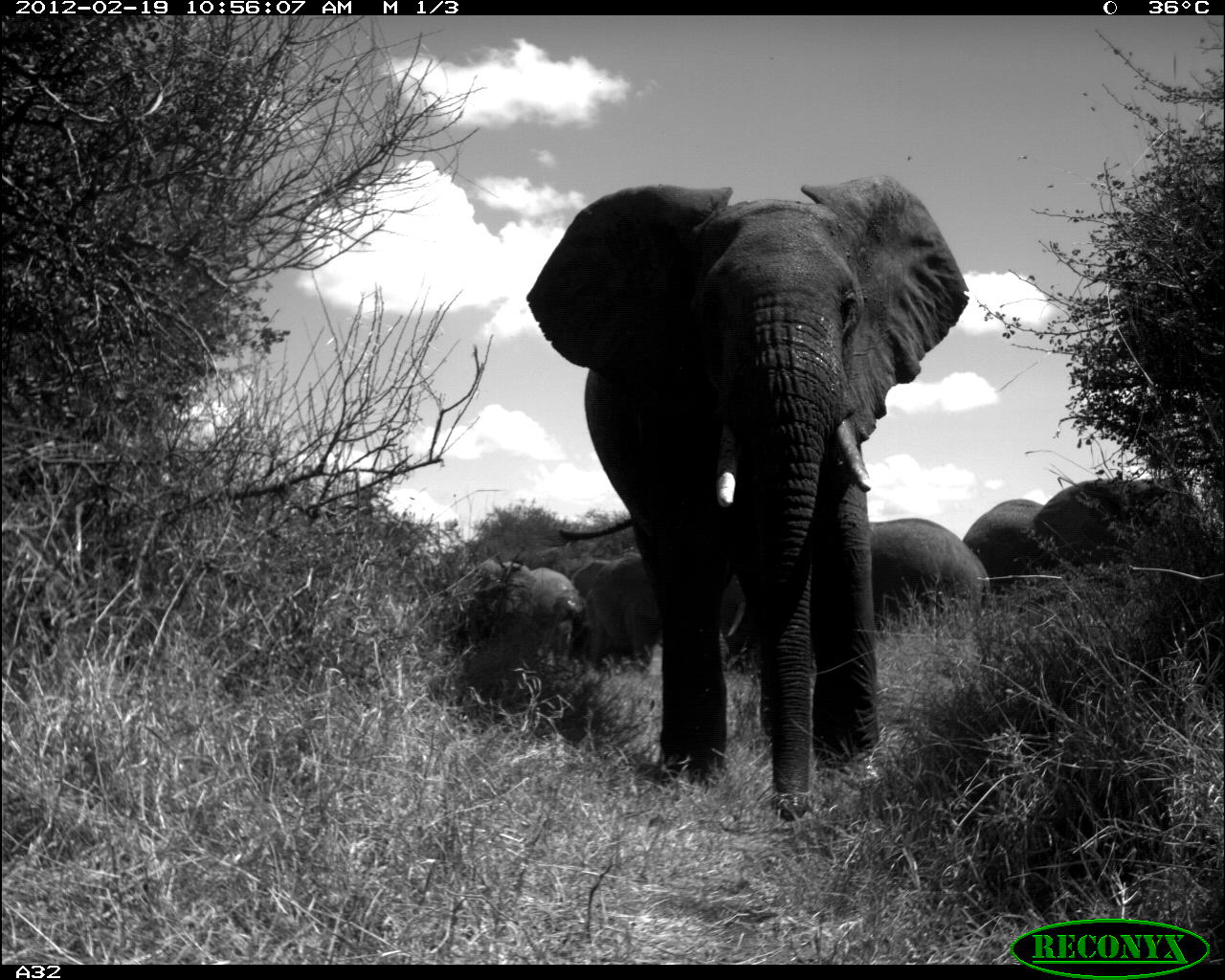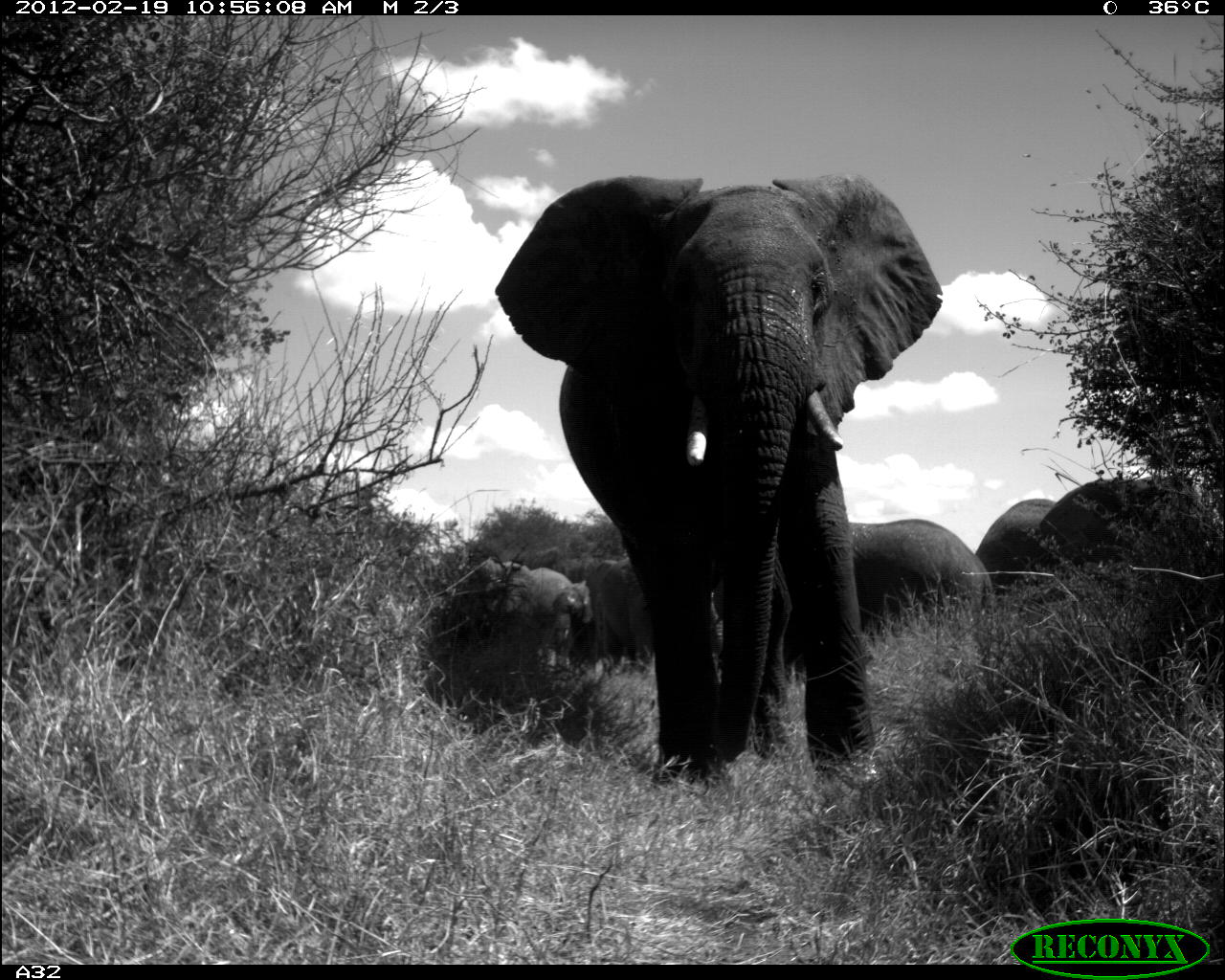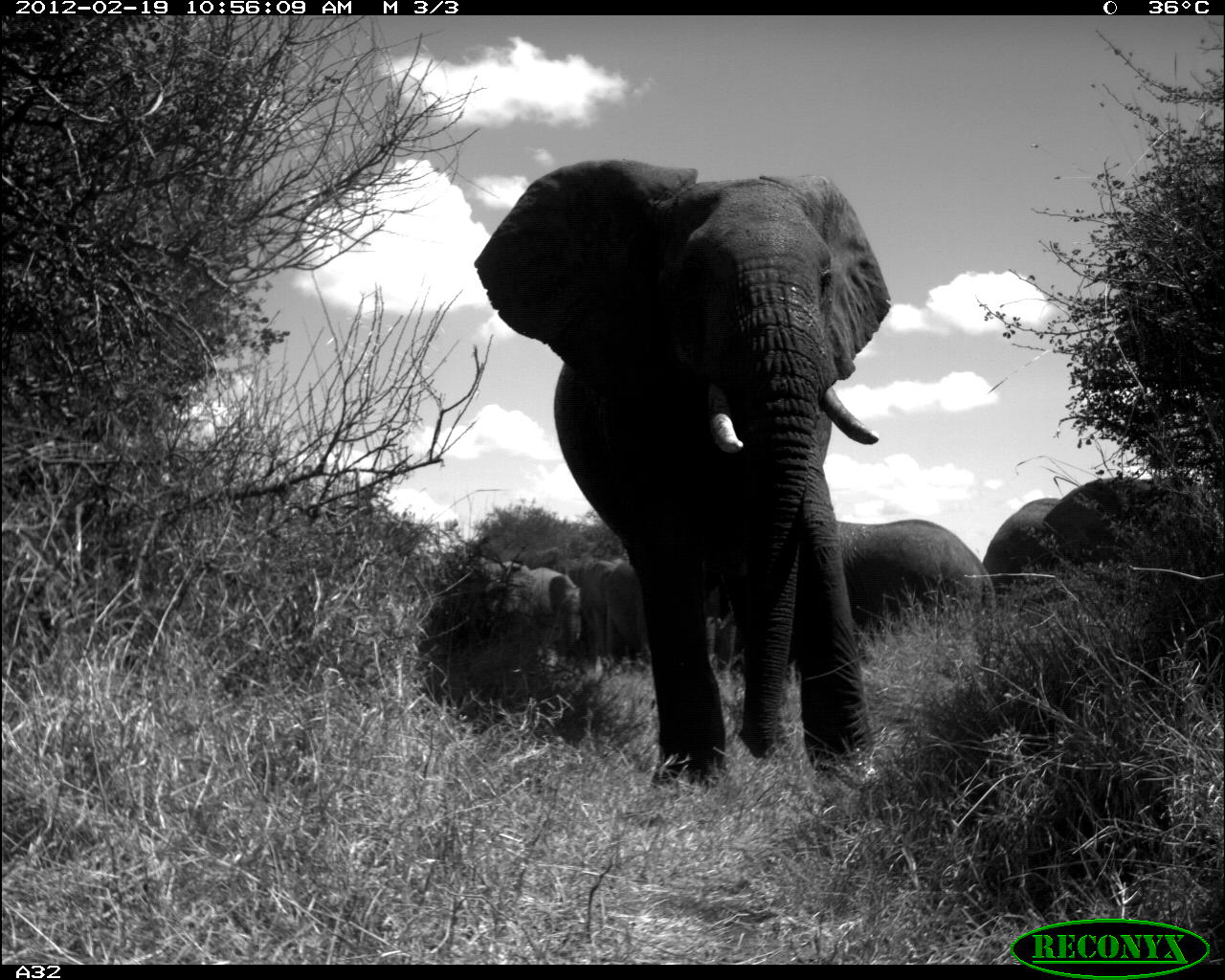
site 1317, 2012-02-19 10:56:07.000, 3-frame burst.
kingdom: Animalia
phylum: Chordata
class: Mammalia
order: Proboscidea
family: Elephantidae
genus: Loxodonta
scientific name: Loxodonta africana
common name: african bush elephant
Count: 5.